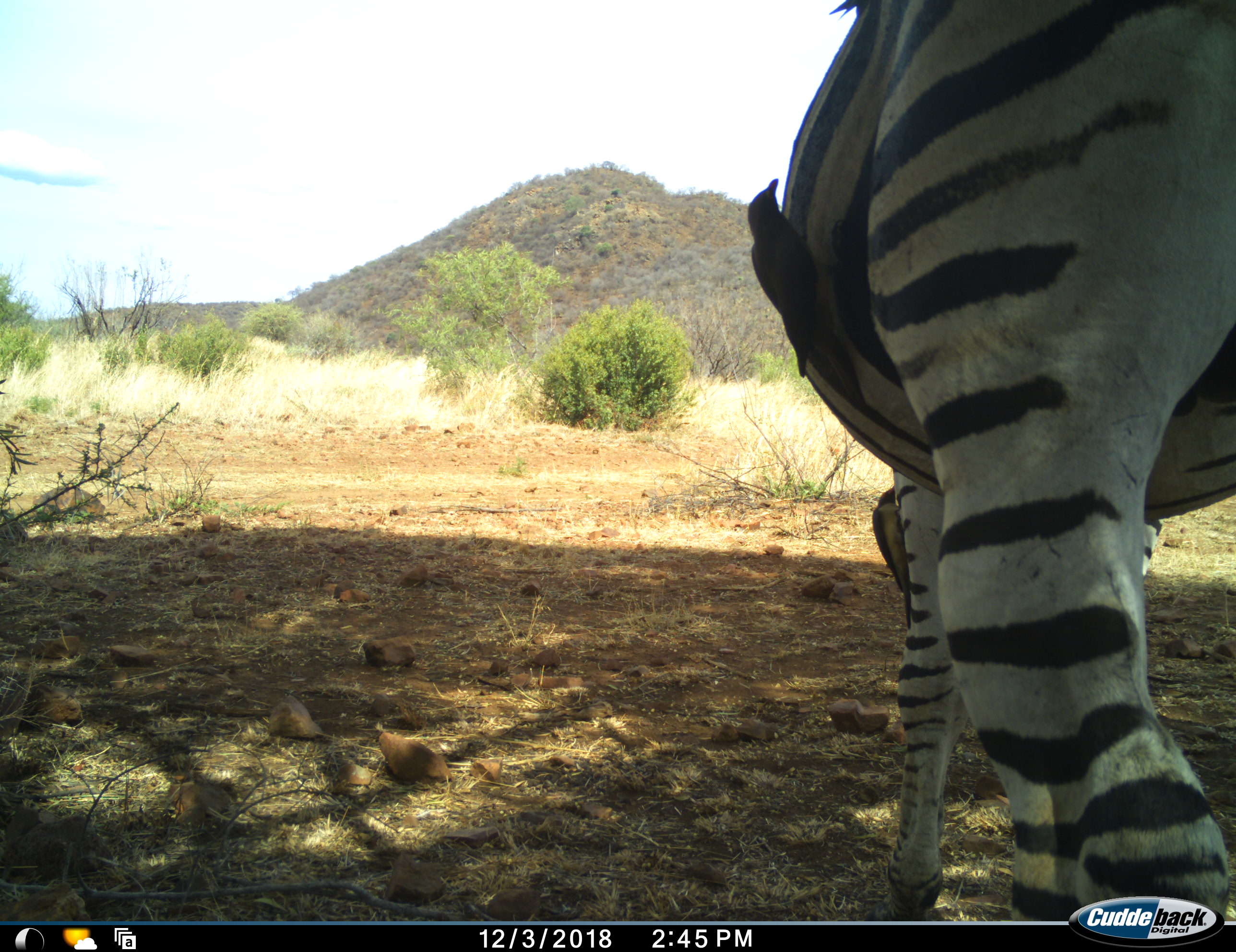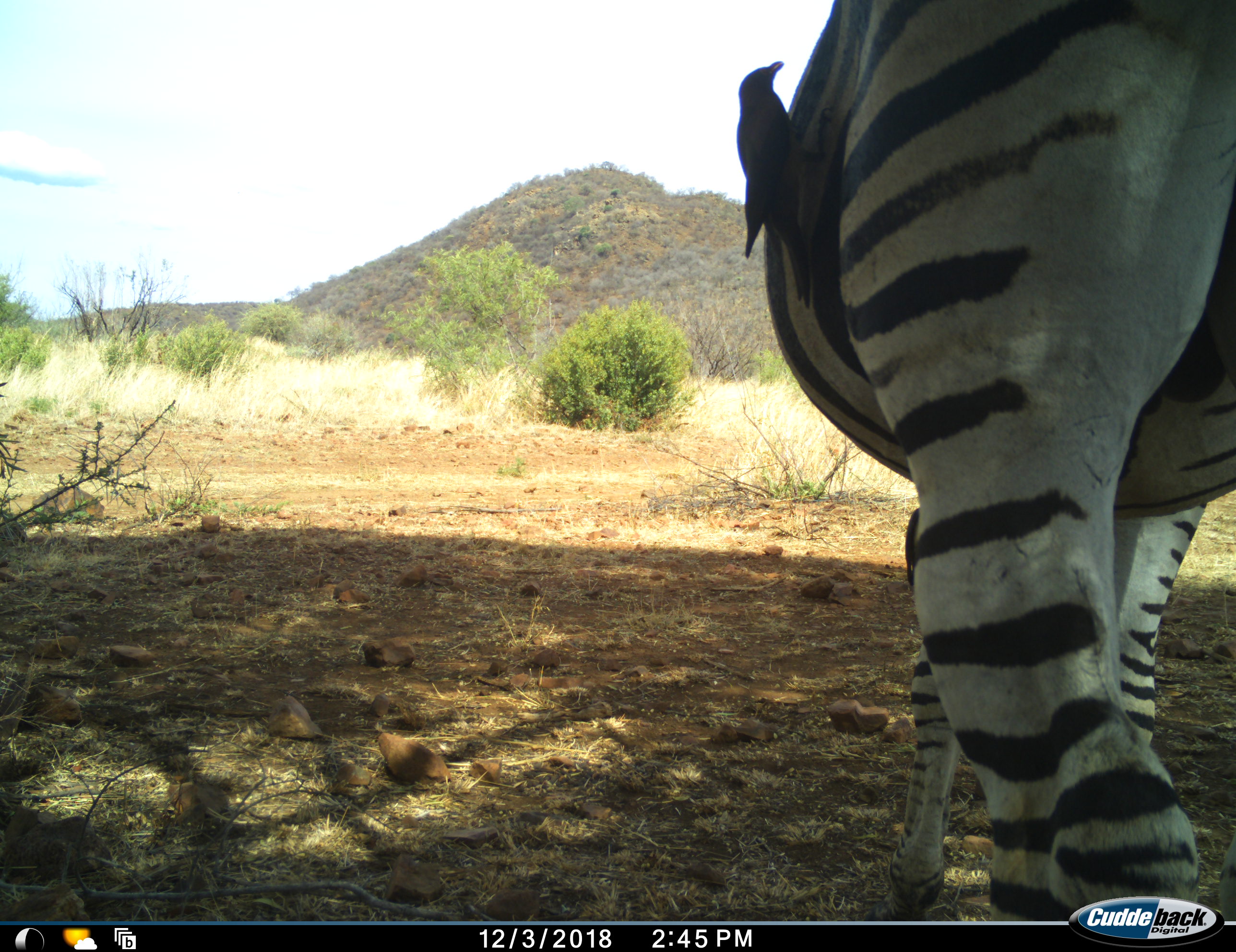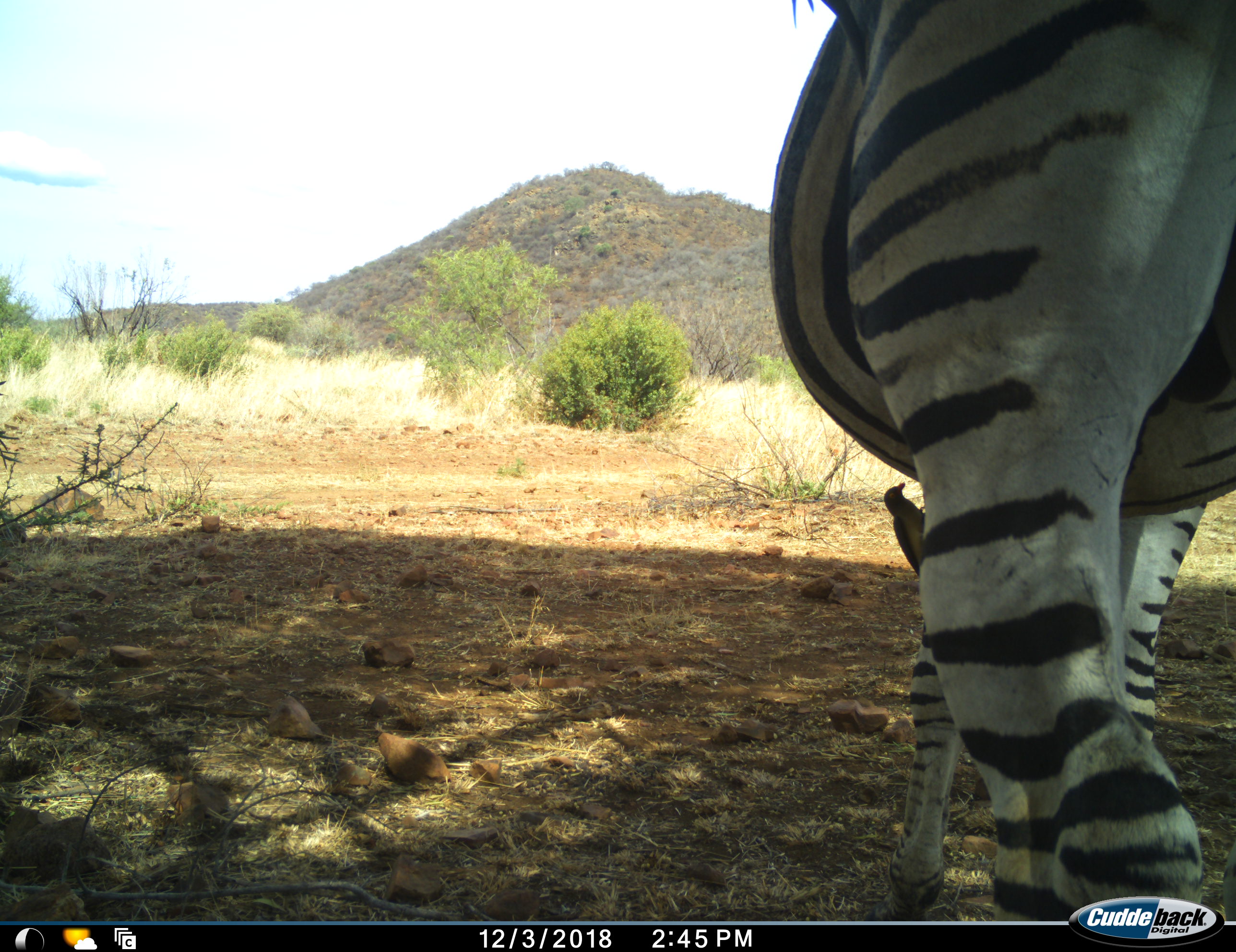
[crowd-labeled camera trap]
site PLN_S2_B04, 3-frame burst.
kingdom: Animalia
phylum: Chordata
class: Aves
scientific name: Aves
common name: bird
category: birdother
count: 2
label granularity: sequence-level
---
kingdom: Animalia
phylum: Chordata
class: Mammalia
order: Perissodactyla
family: Equidae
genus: Equus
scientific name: Equus quagga burchellii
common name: burchell's zebra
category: zebraburchells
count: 1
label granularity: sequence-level